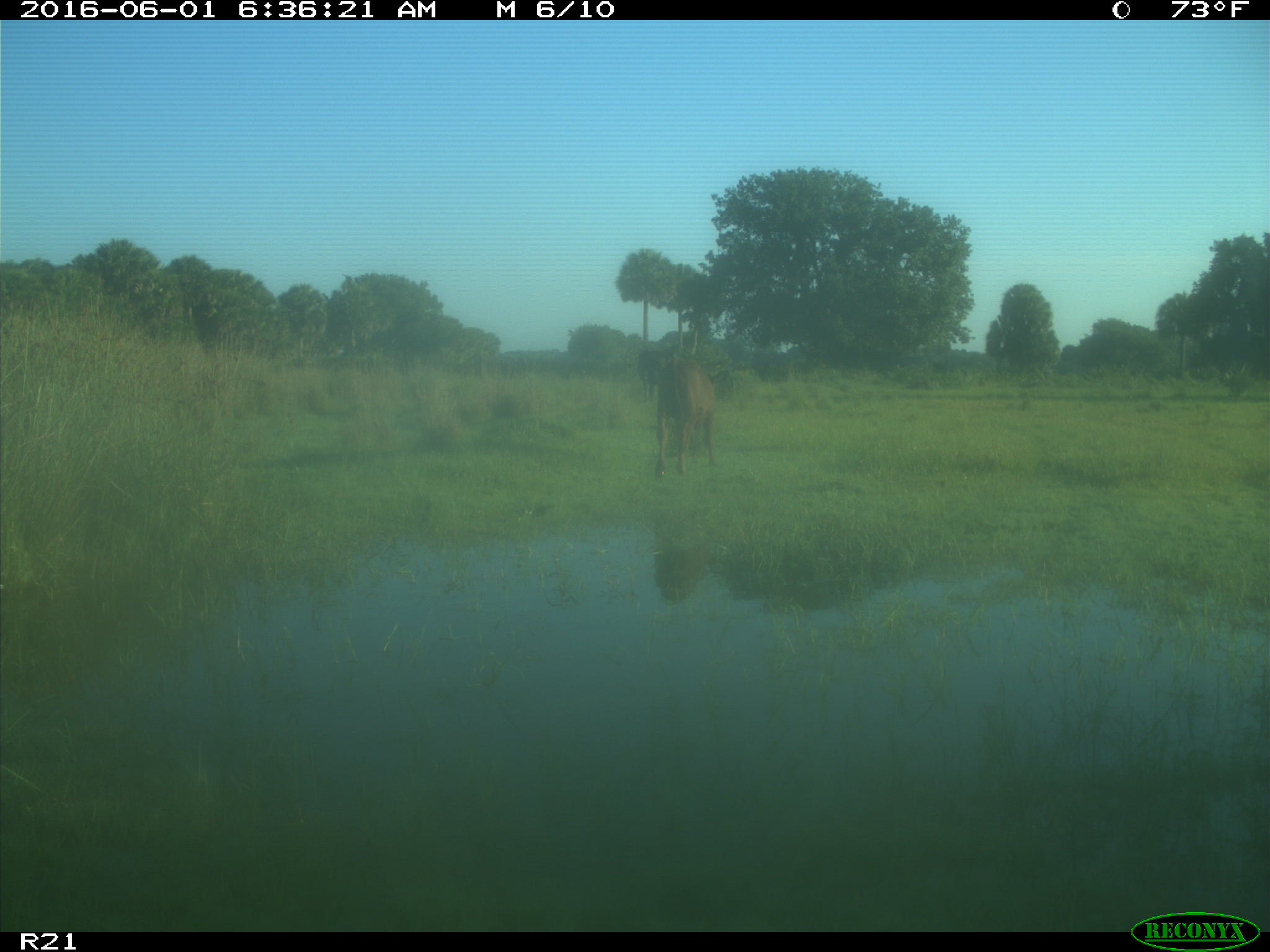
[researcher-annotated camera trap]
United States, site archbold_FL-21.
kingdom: Animalia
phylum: Chordata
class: Mammalia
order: Artiodactyla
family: Bovidae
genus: Bos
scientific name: Bos taurus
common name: domestic cow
Bos taurus (domestic cow).